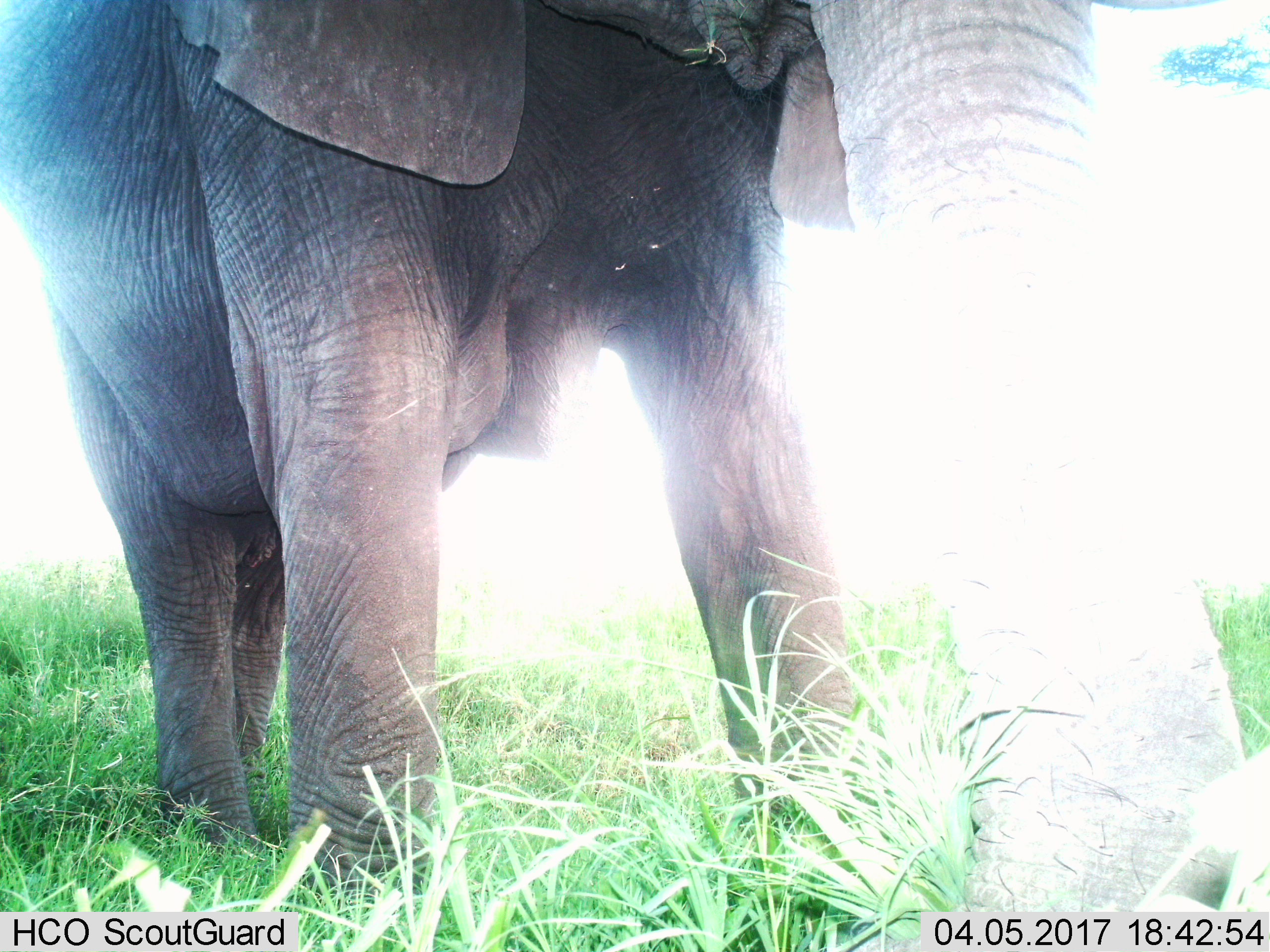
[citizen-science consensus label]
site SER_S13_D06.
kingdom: Animalia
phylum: Chordata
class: Mammalia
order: Proboscidea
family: Elephantidae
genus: Loxodonta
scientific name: Loxodonta africana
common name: african bush elephant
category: elephant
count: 1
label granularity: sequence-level